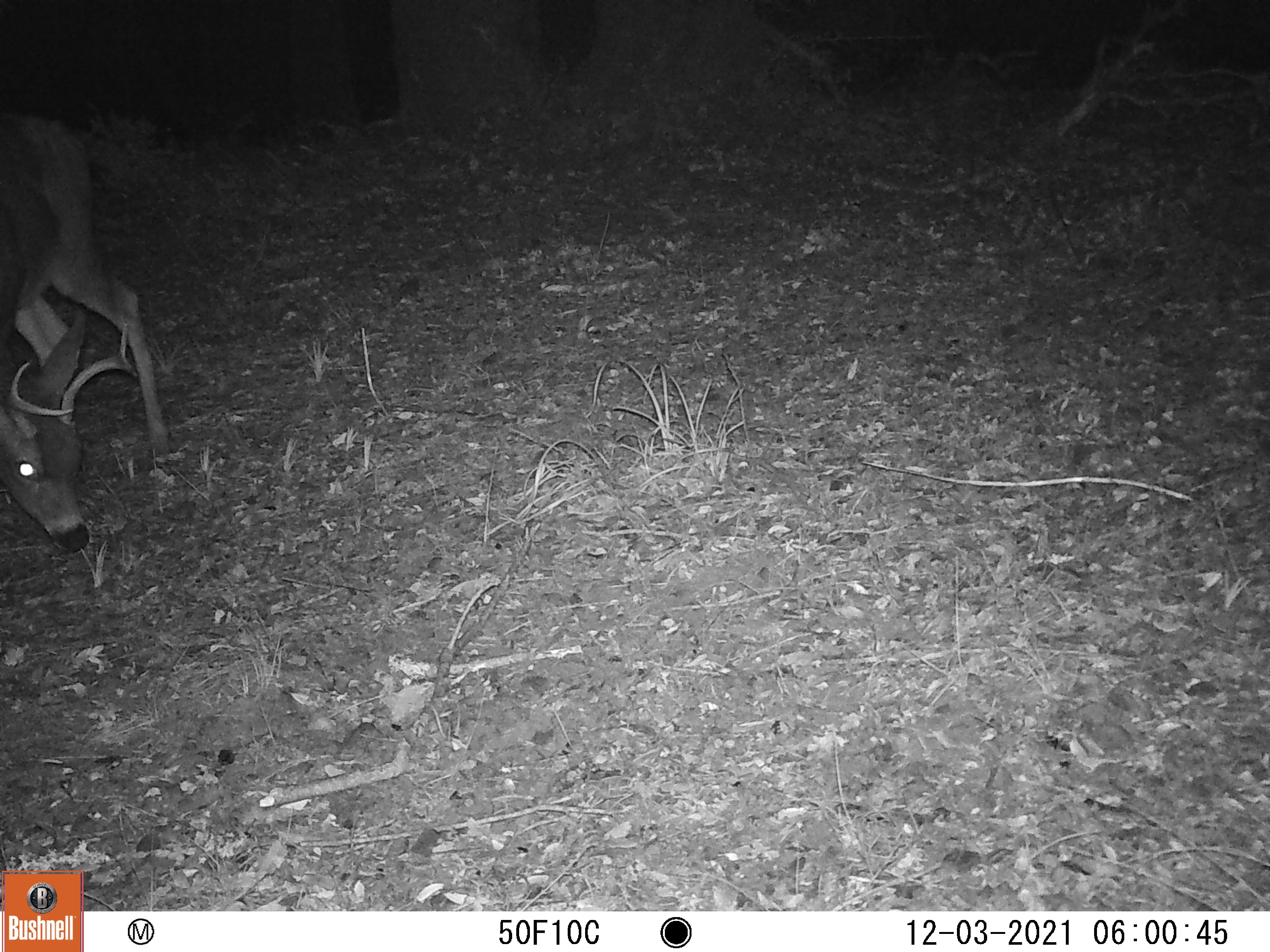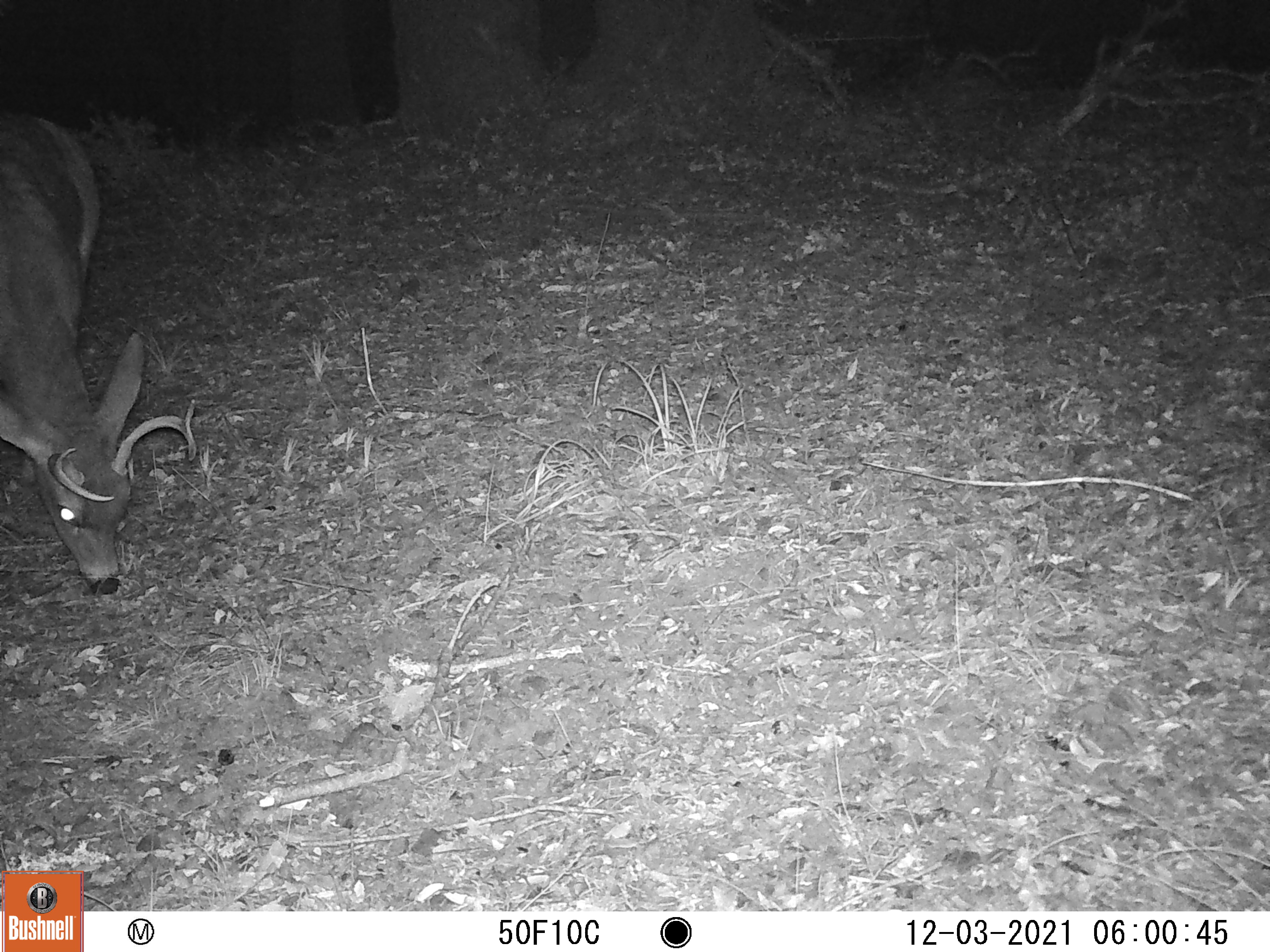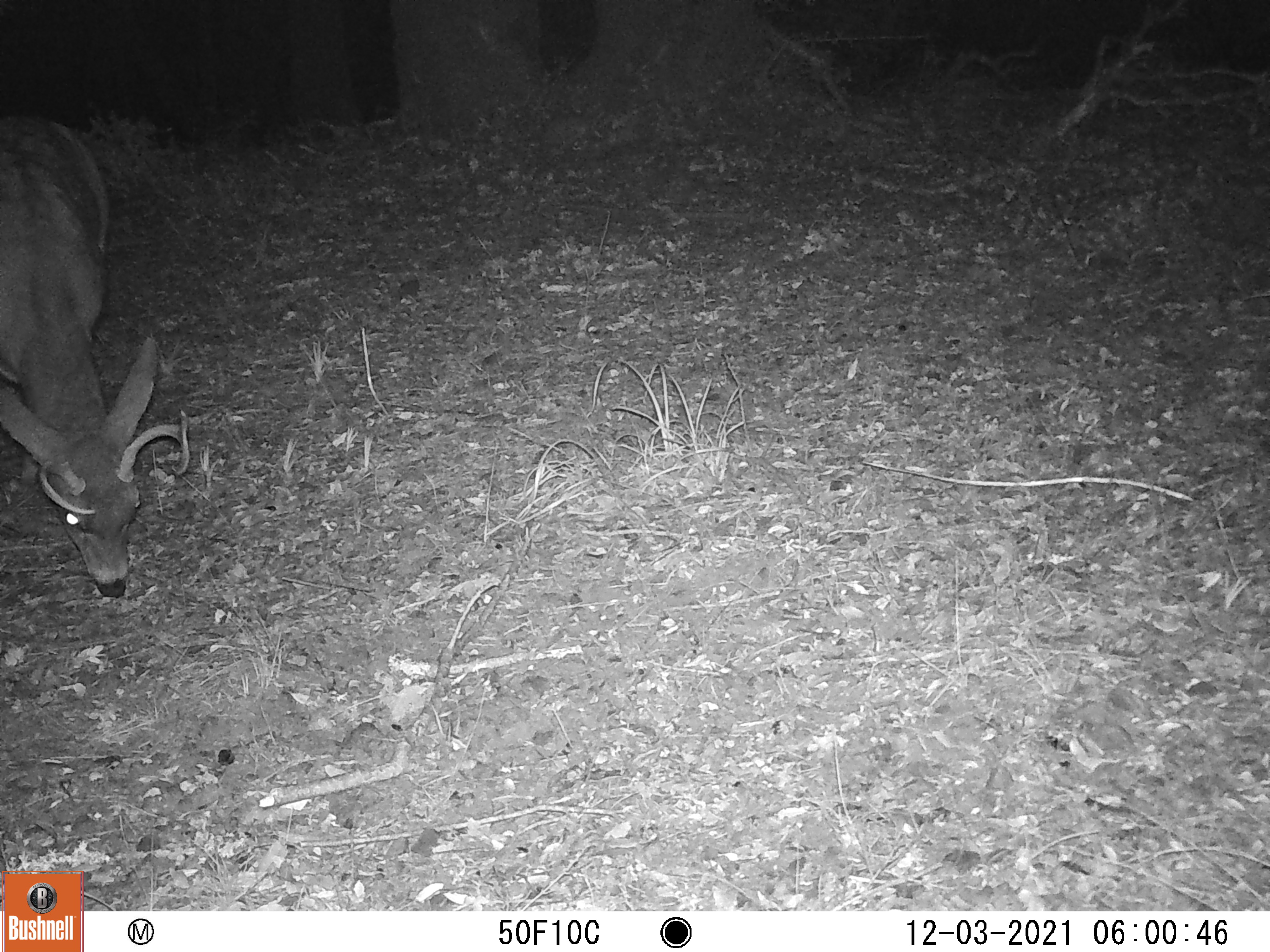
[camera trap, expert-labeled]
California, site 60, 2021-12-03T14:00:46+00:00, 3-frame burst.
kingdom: Animalia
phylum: Chordata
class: Mammalia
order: Artiodactyla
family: Cervidae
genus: Odocoileus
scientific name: Odocoileus hemionus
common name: mule deer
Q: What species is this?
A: Mule deer (Odocoileus hemionus).